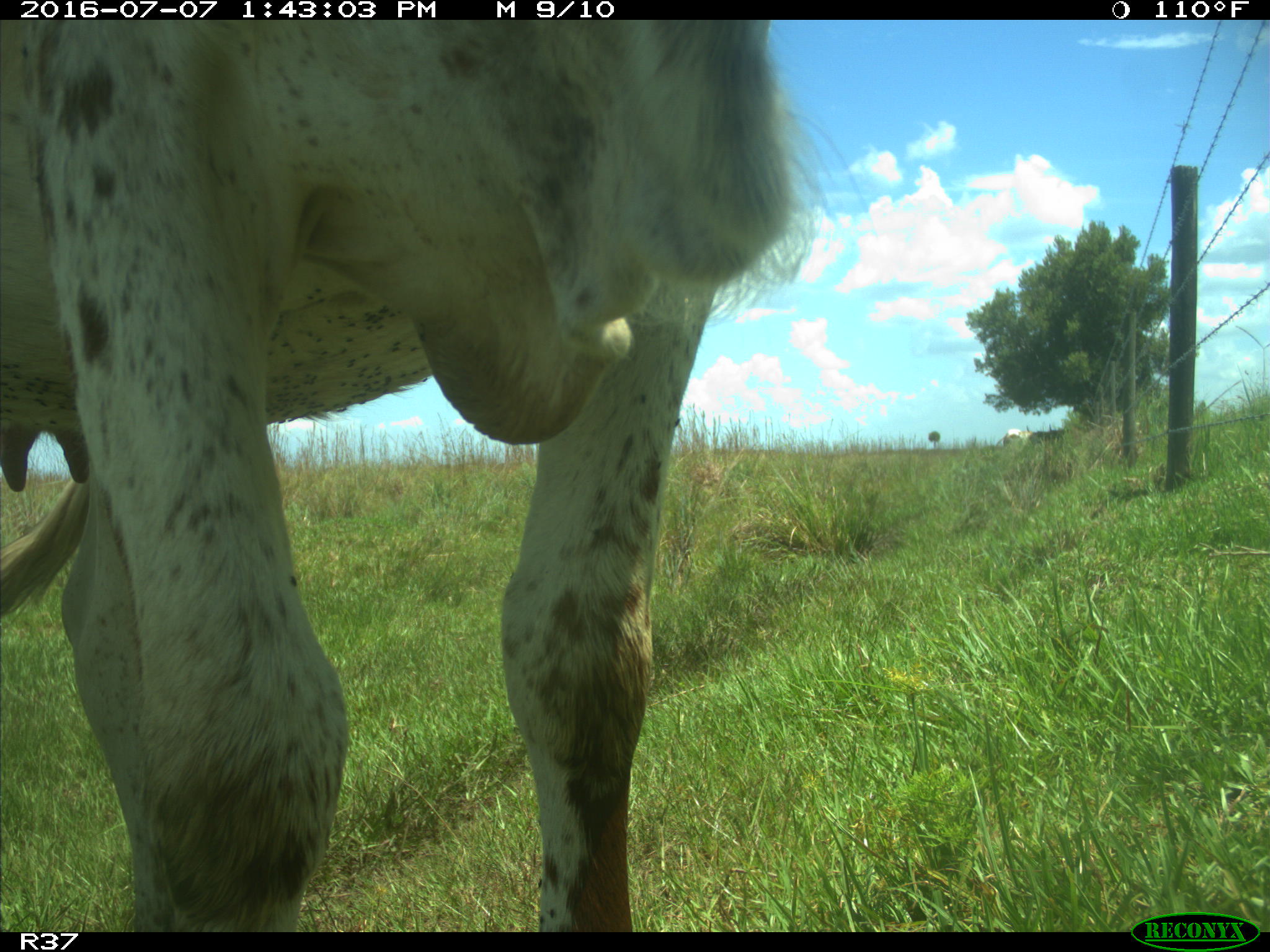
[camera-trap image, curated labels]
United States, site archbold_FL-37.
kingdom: Animalia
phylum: Chordata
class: Mammalia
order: Artiodactyla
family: Bovidae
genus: Bos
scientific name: Bos taurus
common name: domestic cow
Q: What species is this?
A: Bos taurus (domestic cow).